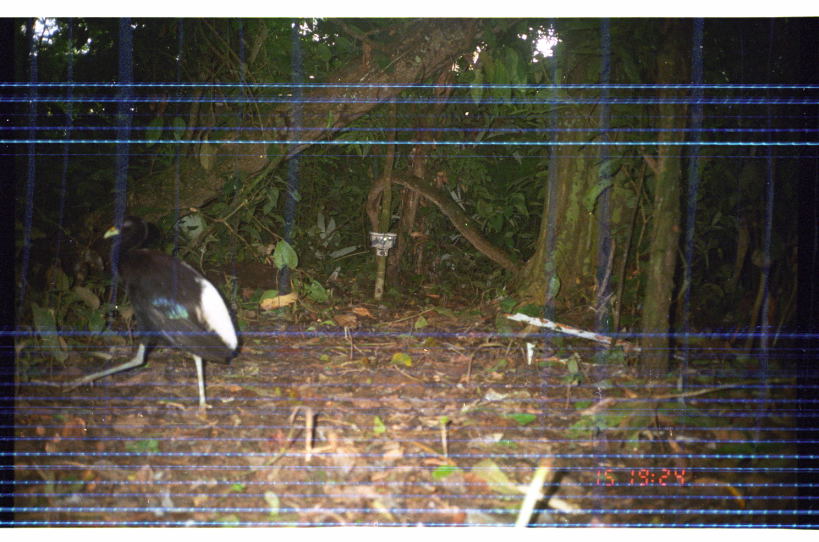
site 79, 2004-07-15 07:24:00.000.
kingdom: Animalia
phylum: Chordata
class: Aves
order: Gruiformes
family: Psophiidae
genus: Psophia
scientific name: Psophia leucoptera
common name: pale-winged trumpeter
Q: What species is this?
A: Psophia leucoptera (pale-winged trumpeter).